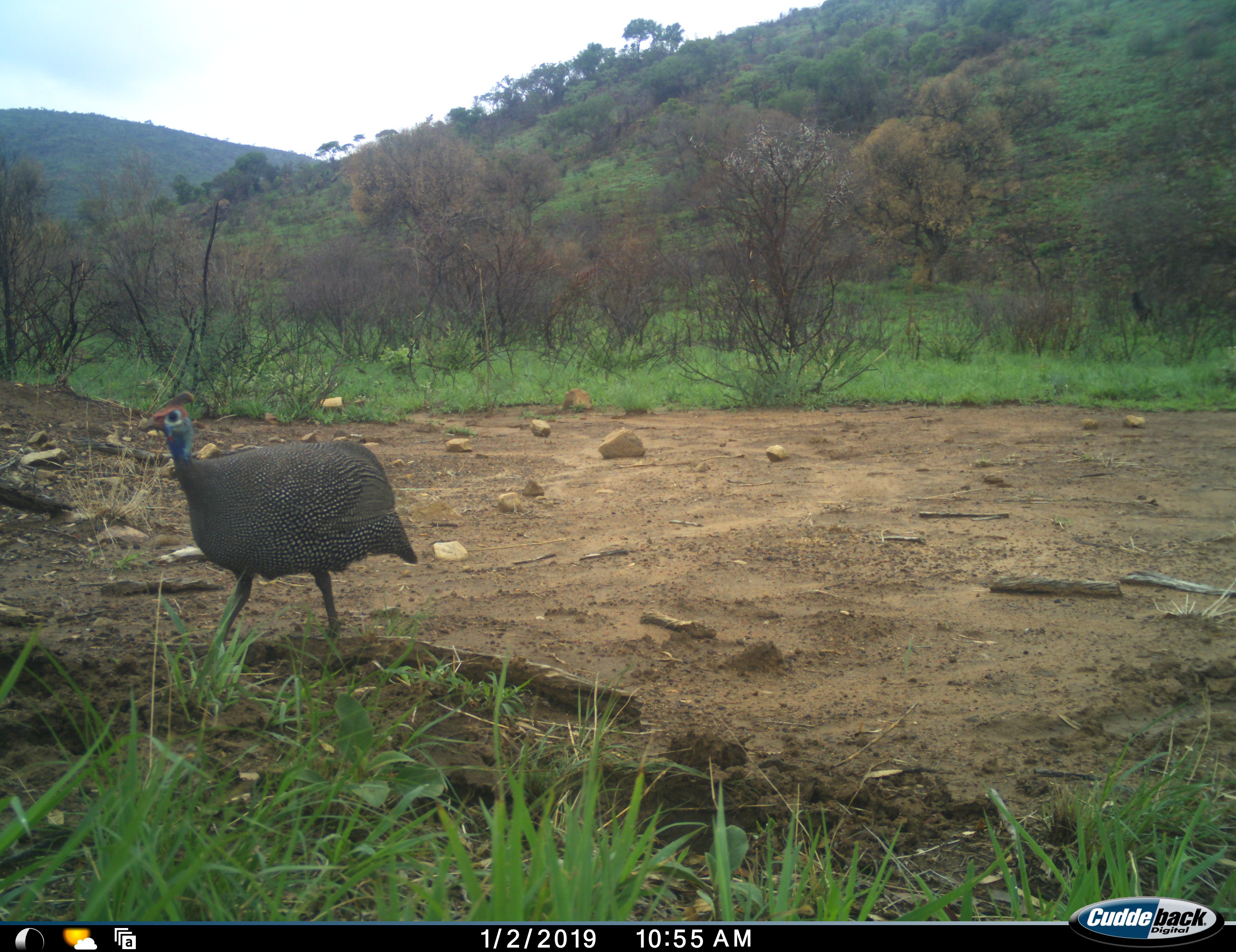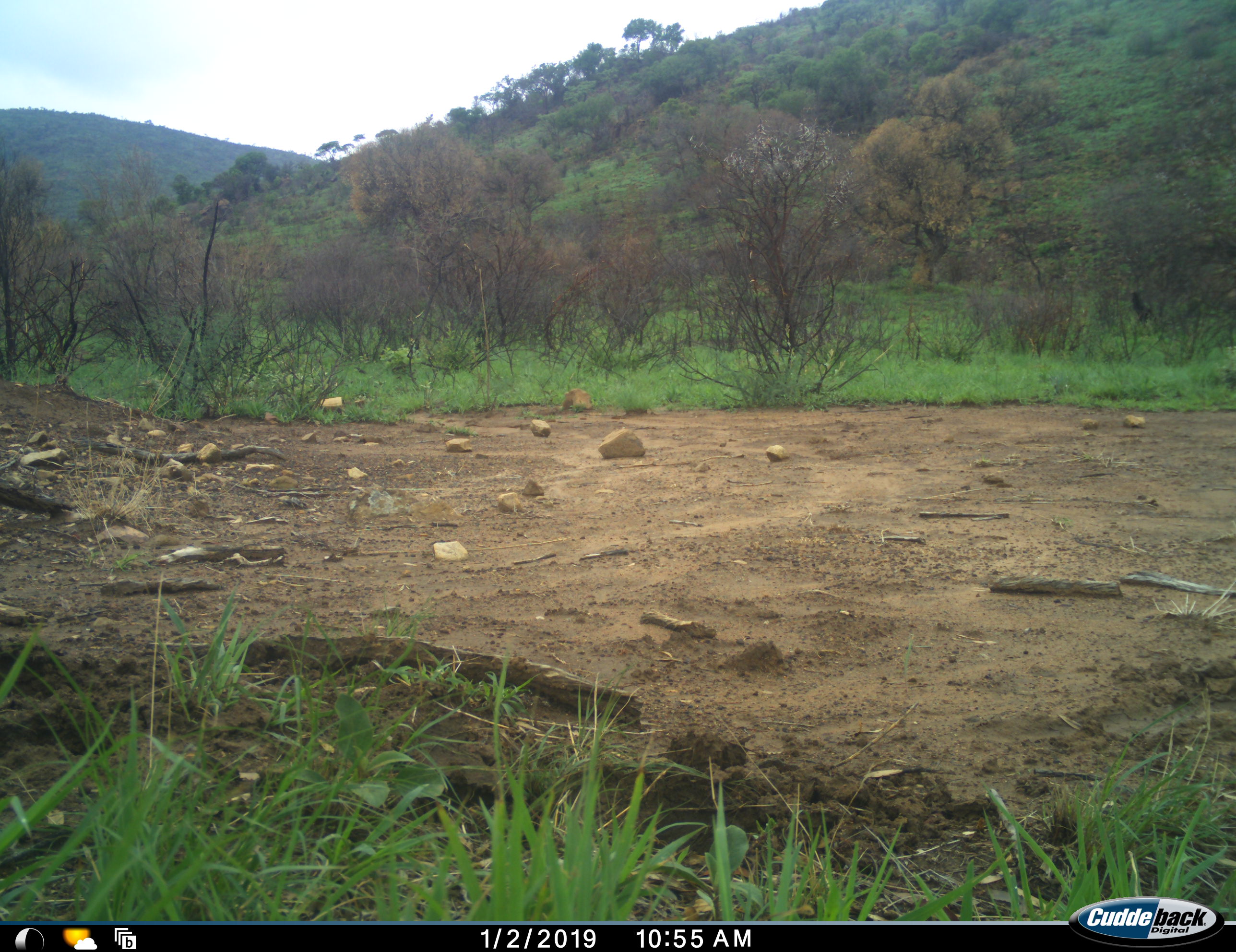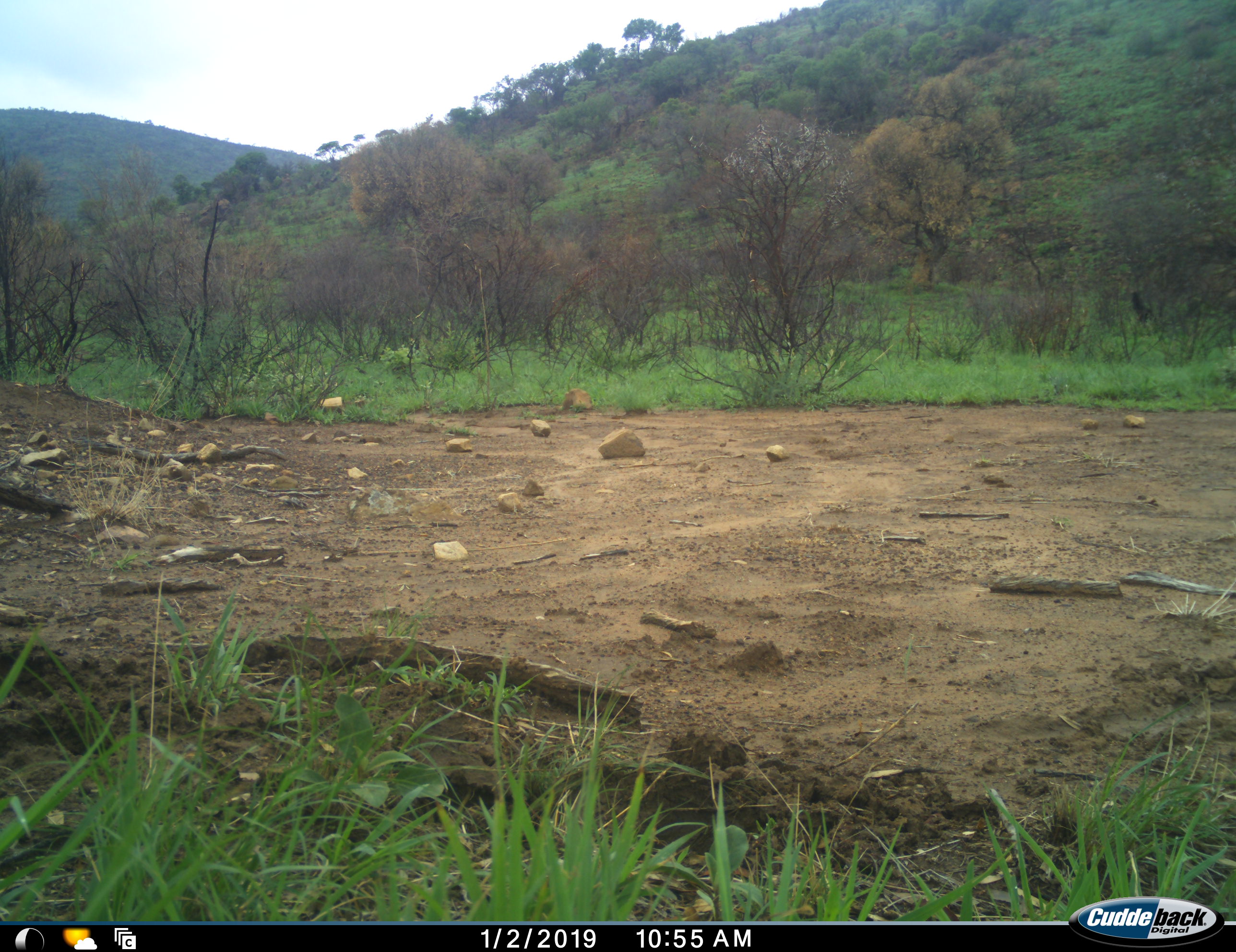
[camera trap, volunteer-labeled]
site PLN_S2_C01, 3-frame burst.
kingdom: Animalia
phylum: Chordata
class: Aves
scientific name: Aves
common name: bird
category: birdother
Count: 1.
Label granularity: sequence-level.